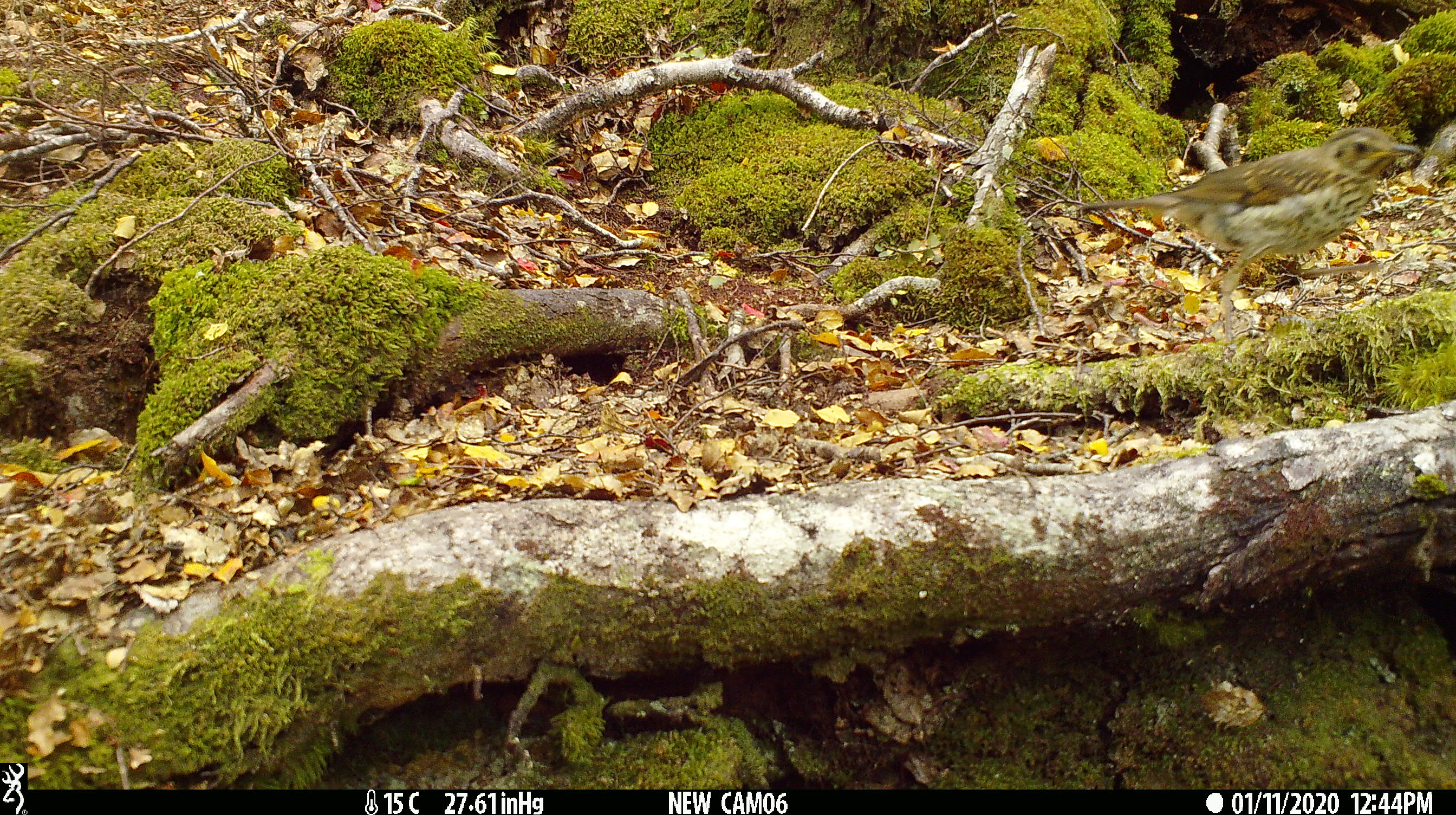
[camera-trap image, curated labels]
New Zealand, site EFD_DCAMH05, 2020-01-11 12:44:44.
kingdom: Animalia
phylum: Chordata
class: Aves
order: Passeriformes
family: Turdidae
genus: Turdus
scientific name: Turdus philomelos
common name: song thrush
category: thrush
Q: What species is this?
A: Thrush (song thrush) (Turdus philomelos).